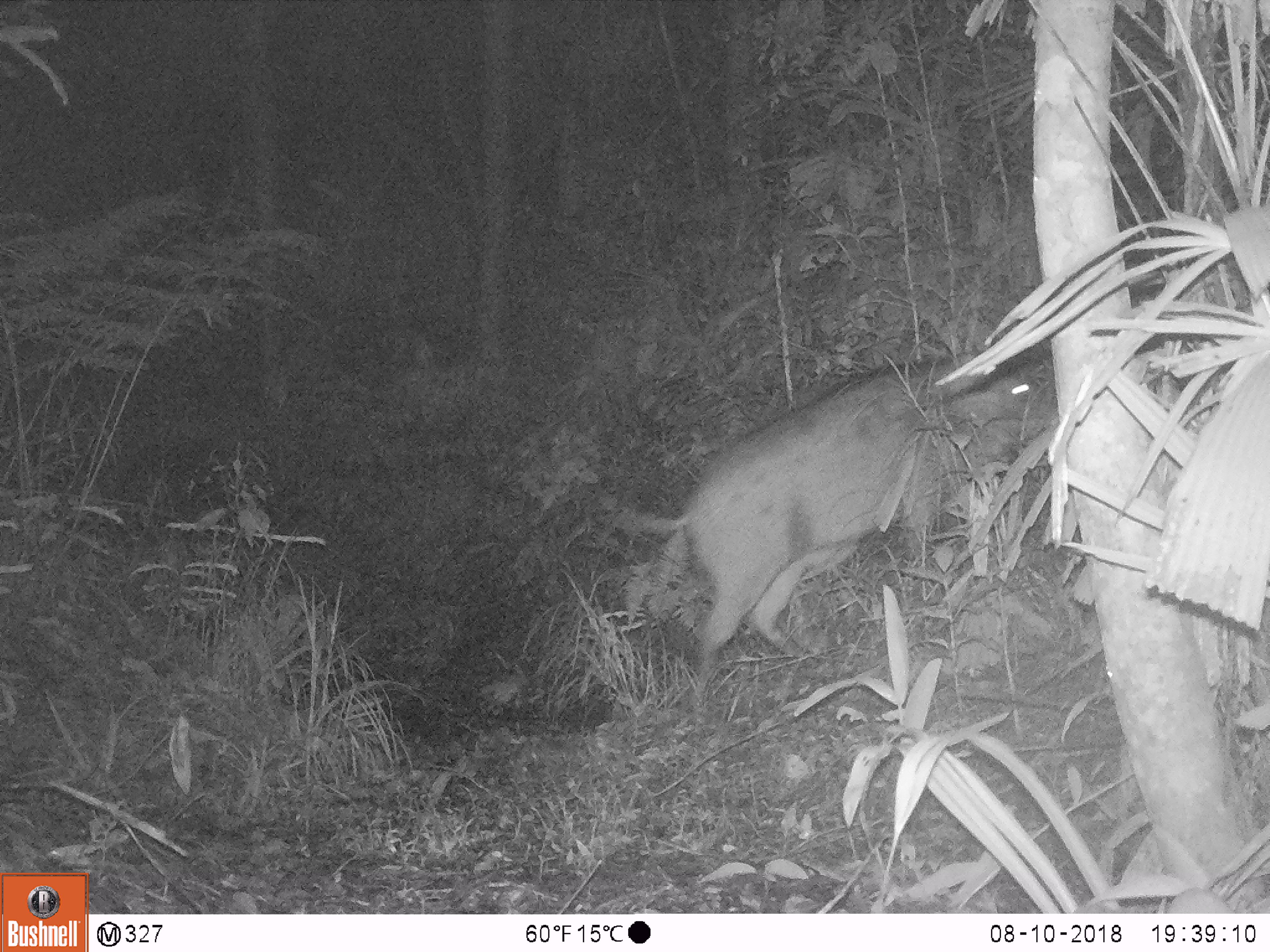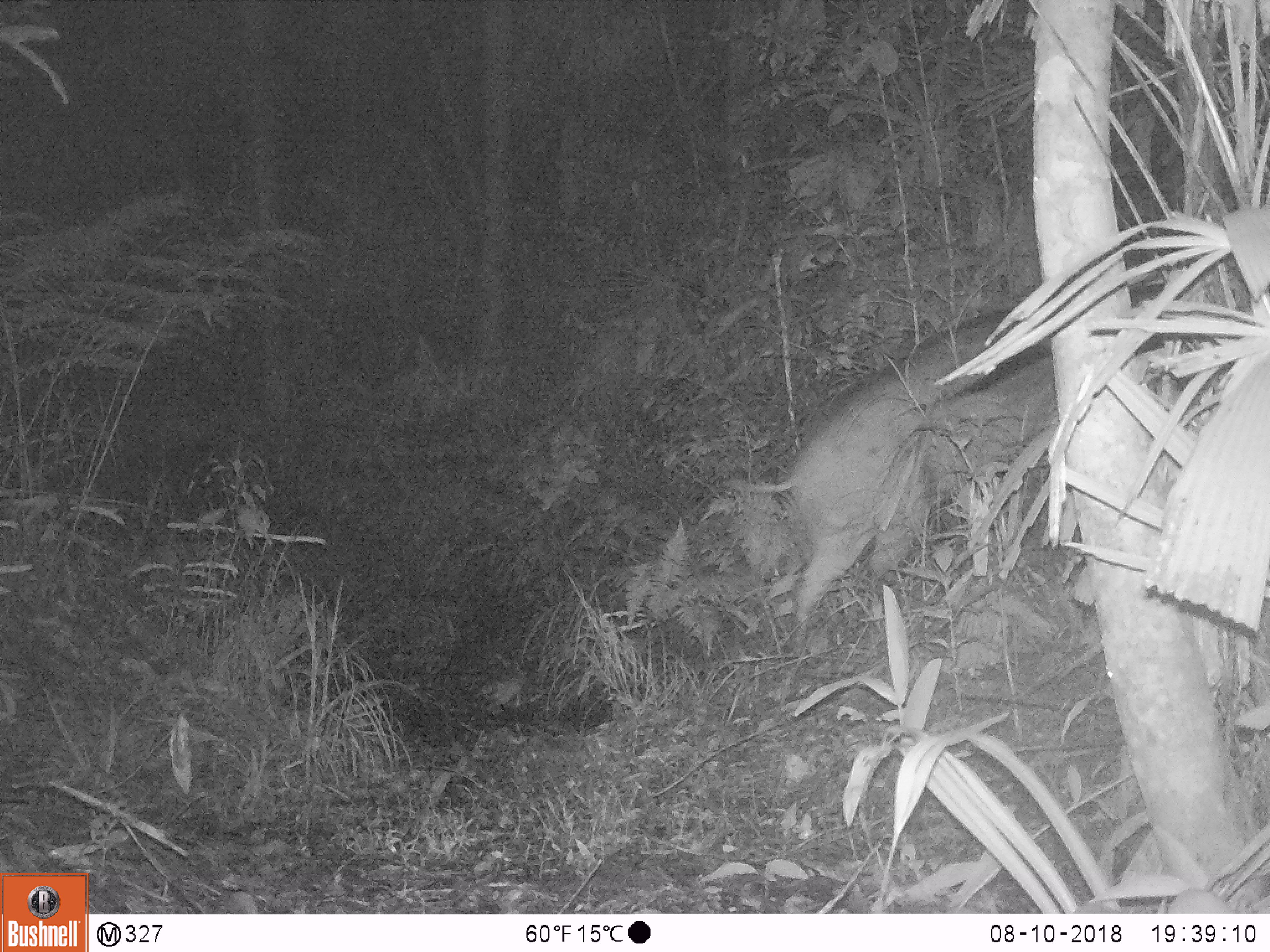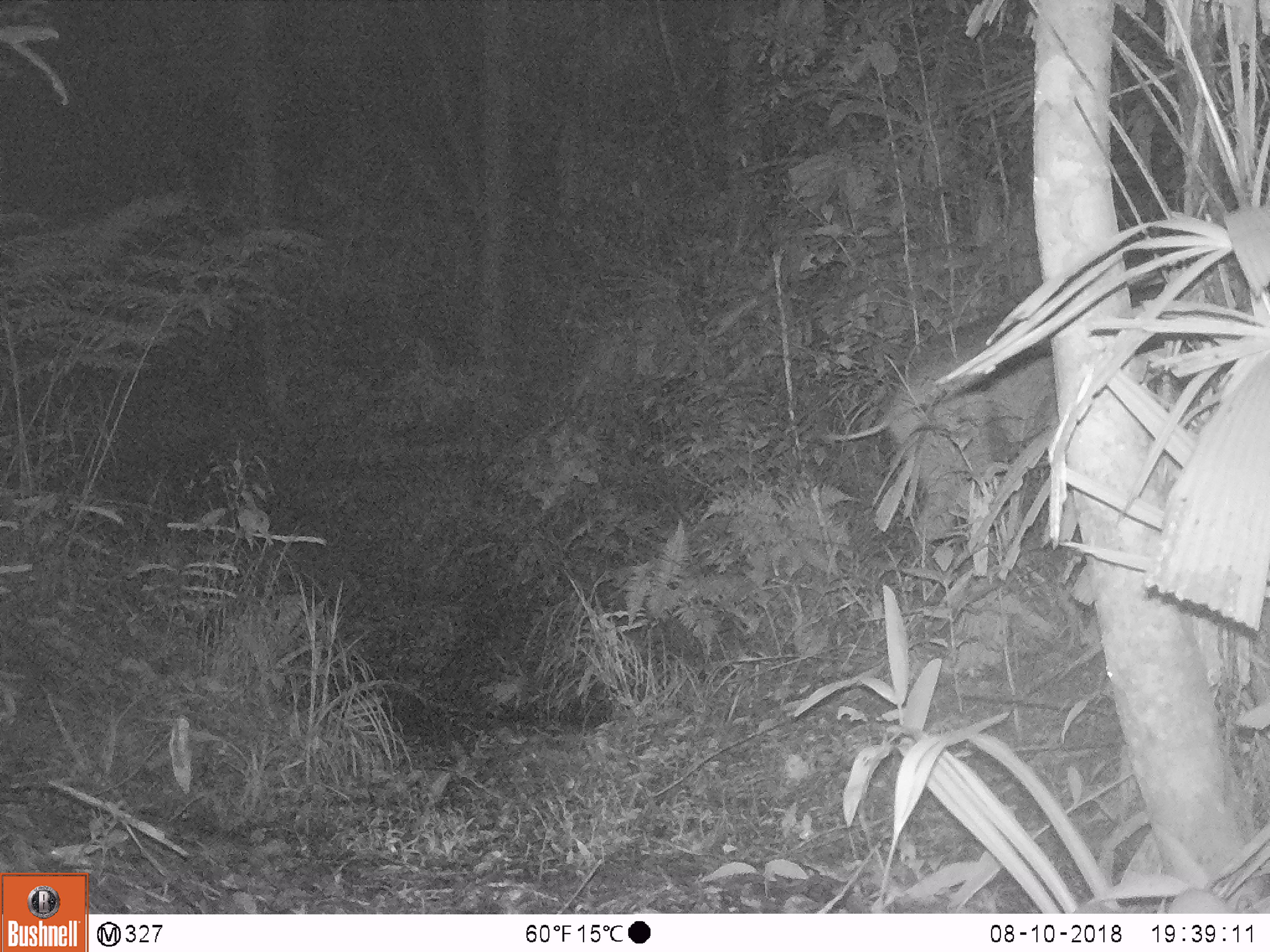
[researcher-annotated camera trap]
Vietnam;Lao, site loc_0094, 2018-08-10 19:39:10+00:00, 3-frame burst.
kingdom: Animalia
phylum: Chordata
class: Mammalia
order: Artiodactyla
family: Suidae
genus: Sus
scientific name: Sus scrofa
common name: eurasian wild pig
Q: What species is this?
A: Eurasian wild pig (Sus scrofa).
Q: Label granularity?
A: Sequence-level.